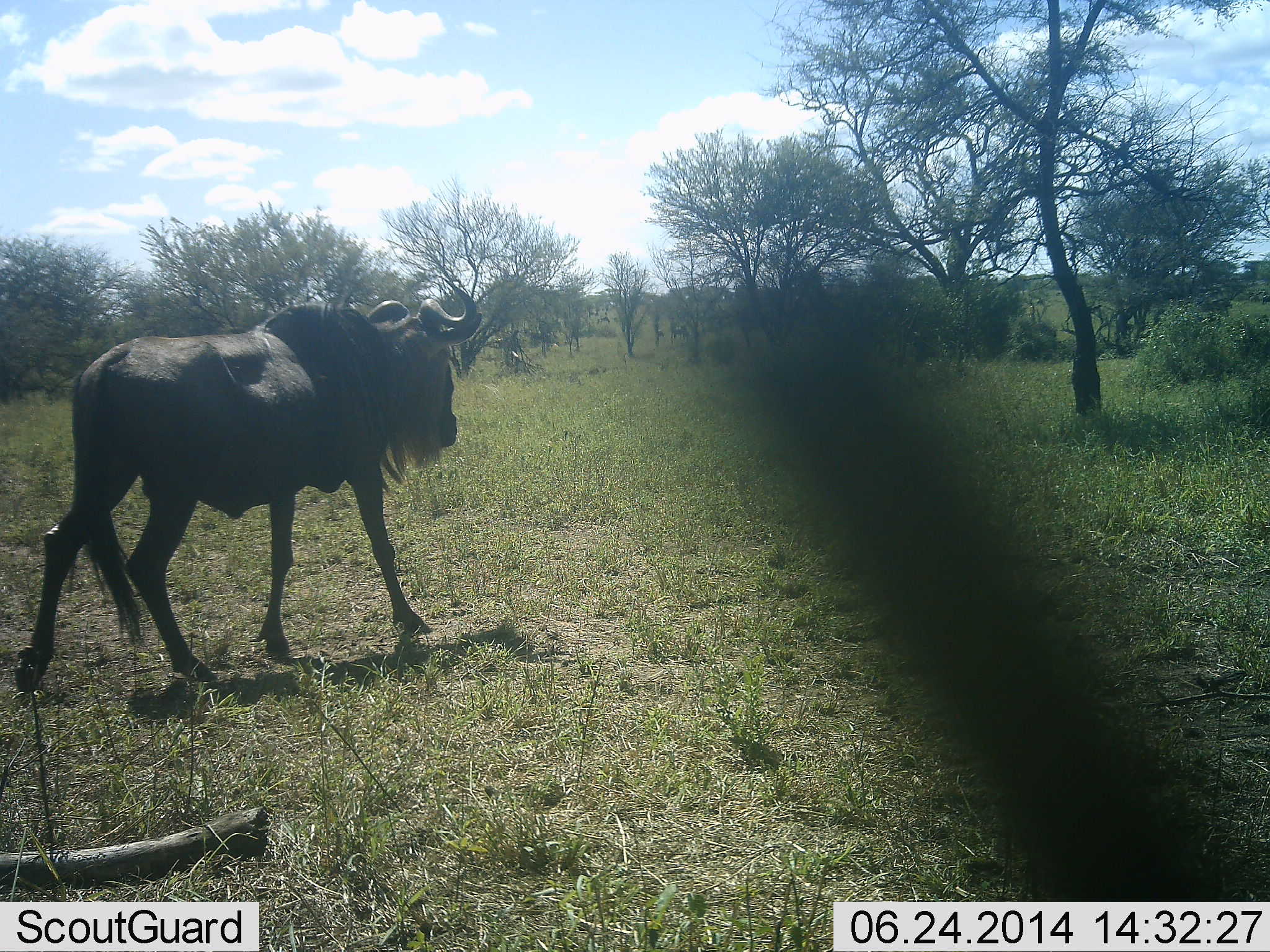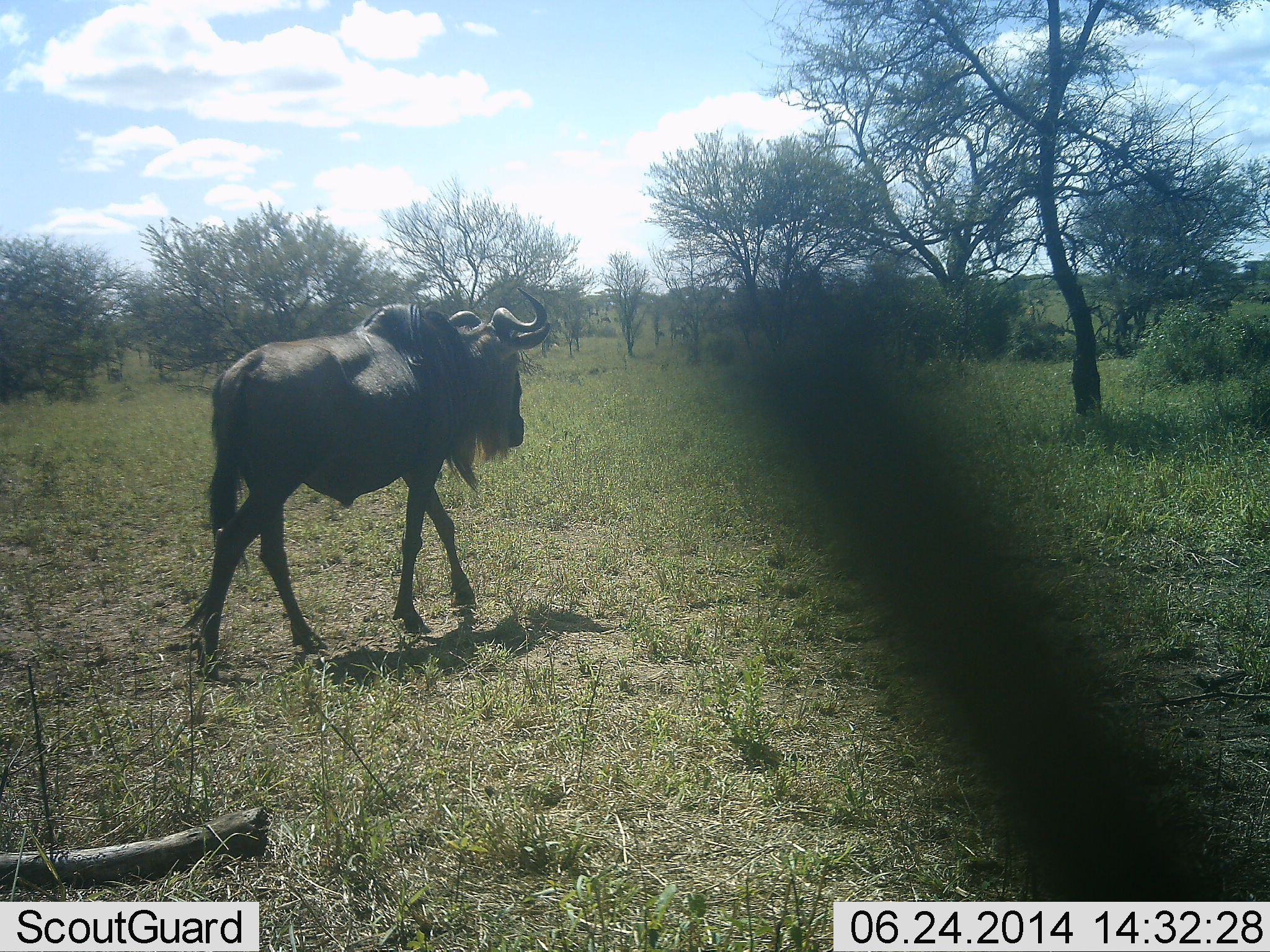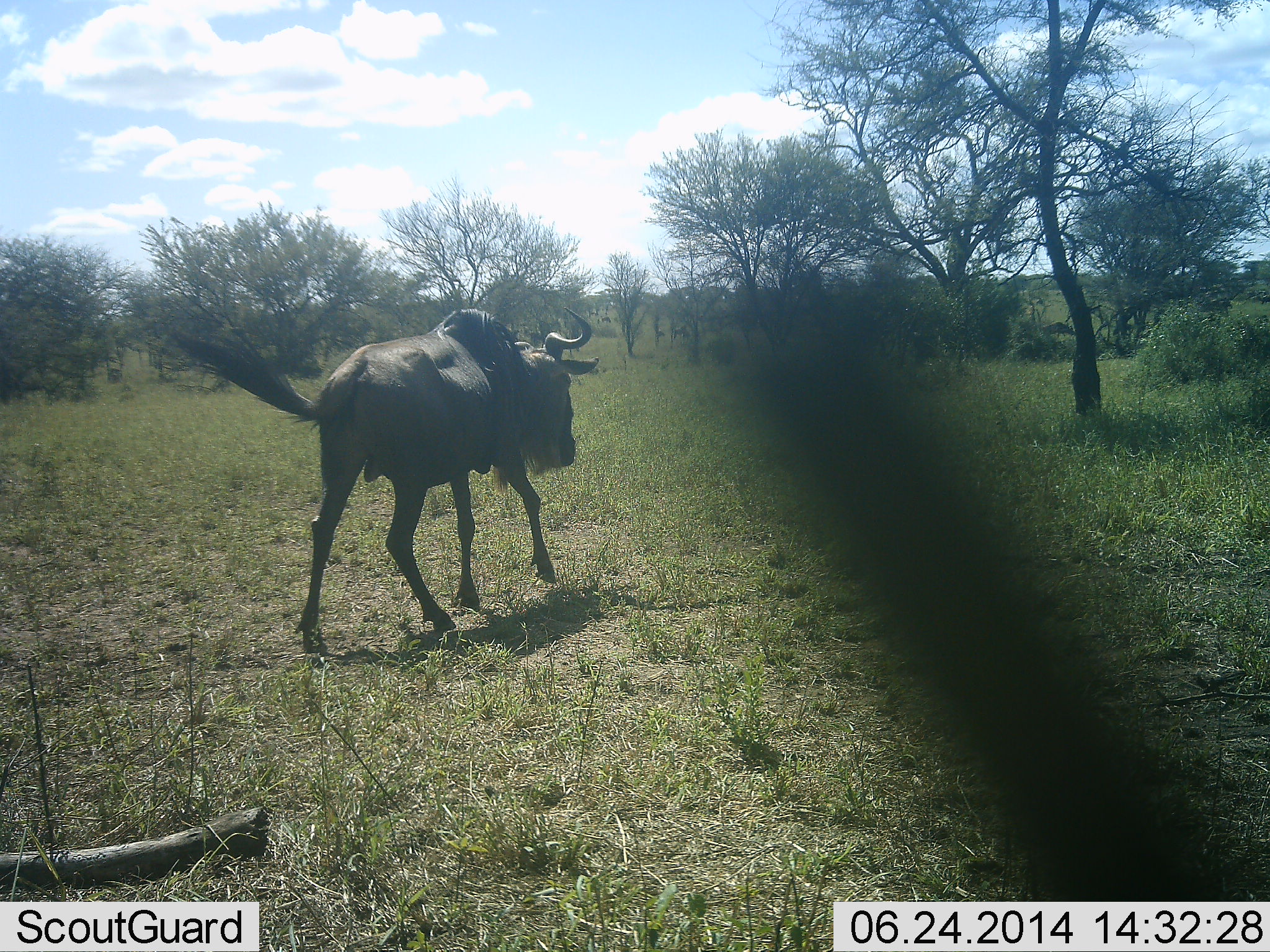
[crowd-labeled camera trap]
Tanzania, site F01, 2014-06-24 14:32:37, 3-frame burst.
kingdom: Animalia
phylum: Chordata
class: Mammalia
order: Artiodactyla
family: Bovidae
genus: Connochaetes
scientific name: Connochaetes taurinus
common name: blue wildebeest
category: wildebeest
Wildebeest (blue wildebeest) (Connochaetes taurinus), count 1. Behavior (volunteer vote fractions): standing 0%, resting 0%, moving 90%, interacting 10%. Young present (vote fraction): 0%. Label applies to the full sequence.